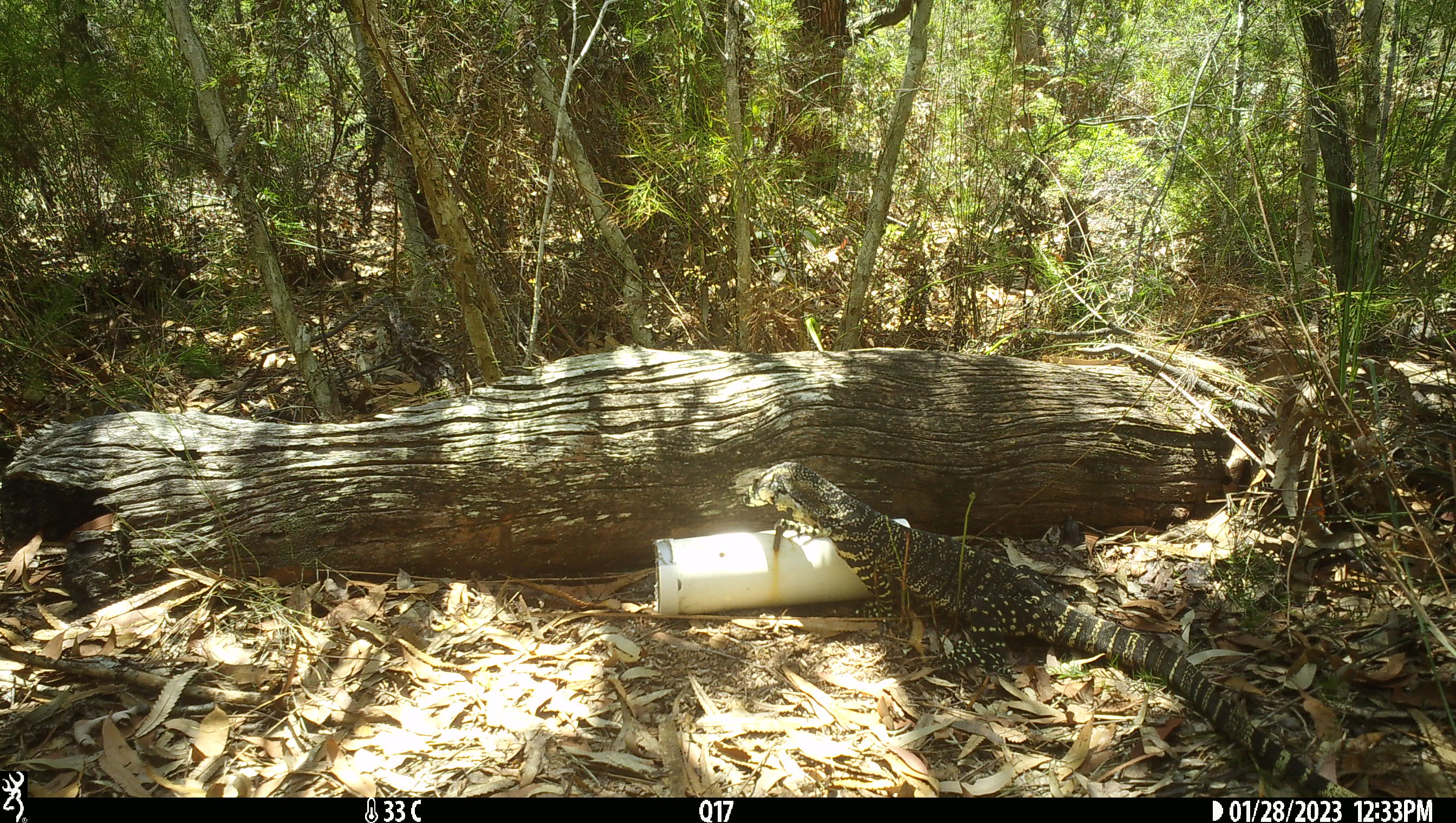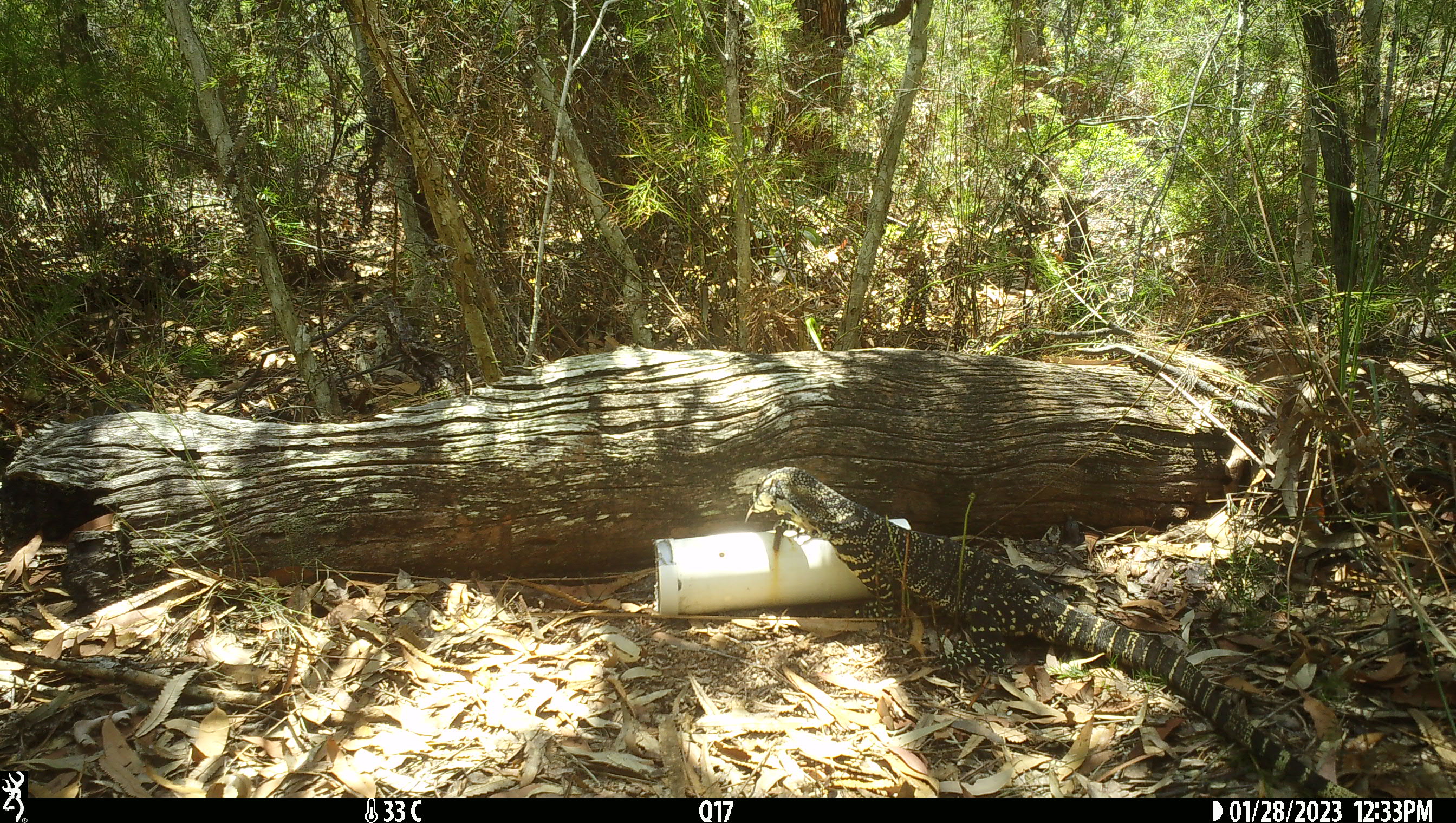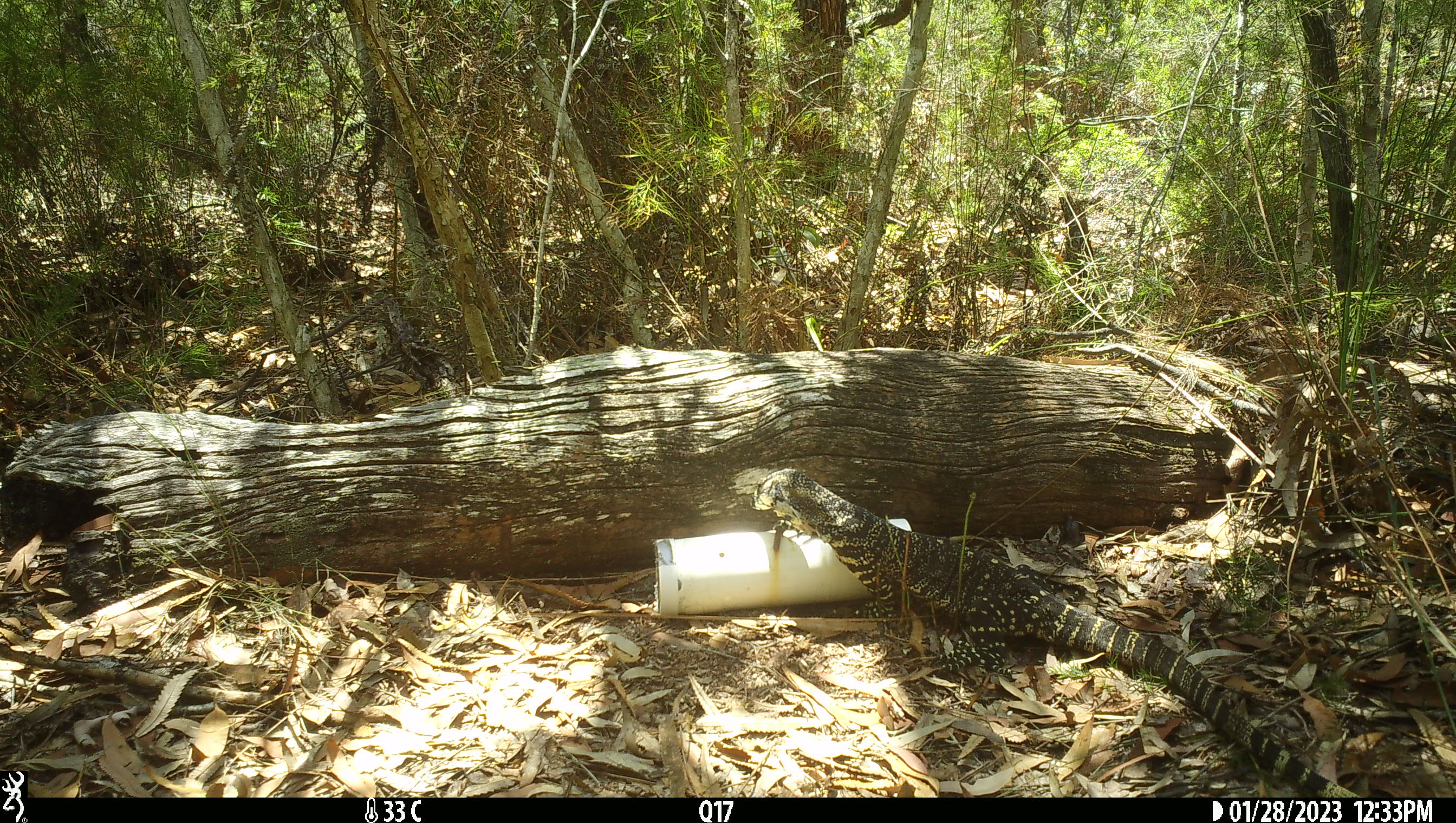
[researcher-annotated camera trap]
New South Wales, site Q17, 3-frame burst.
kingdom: Animalia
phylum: Chordata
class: Reptilia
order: Squamata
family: Varanidae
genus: Varanus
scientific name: Varanus varius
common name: lace monitor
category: goanna